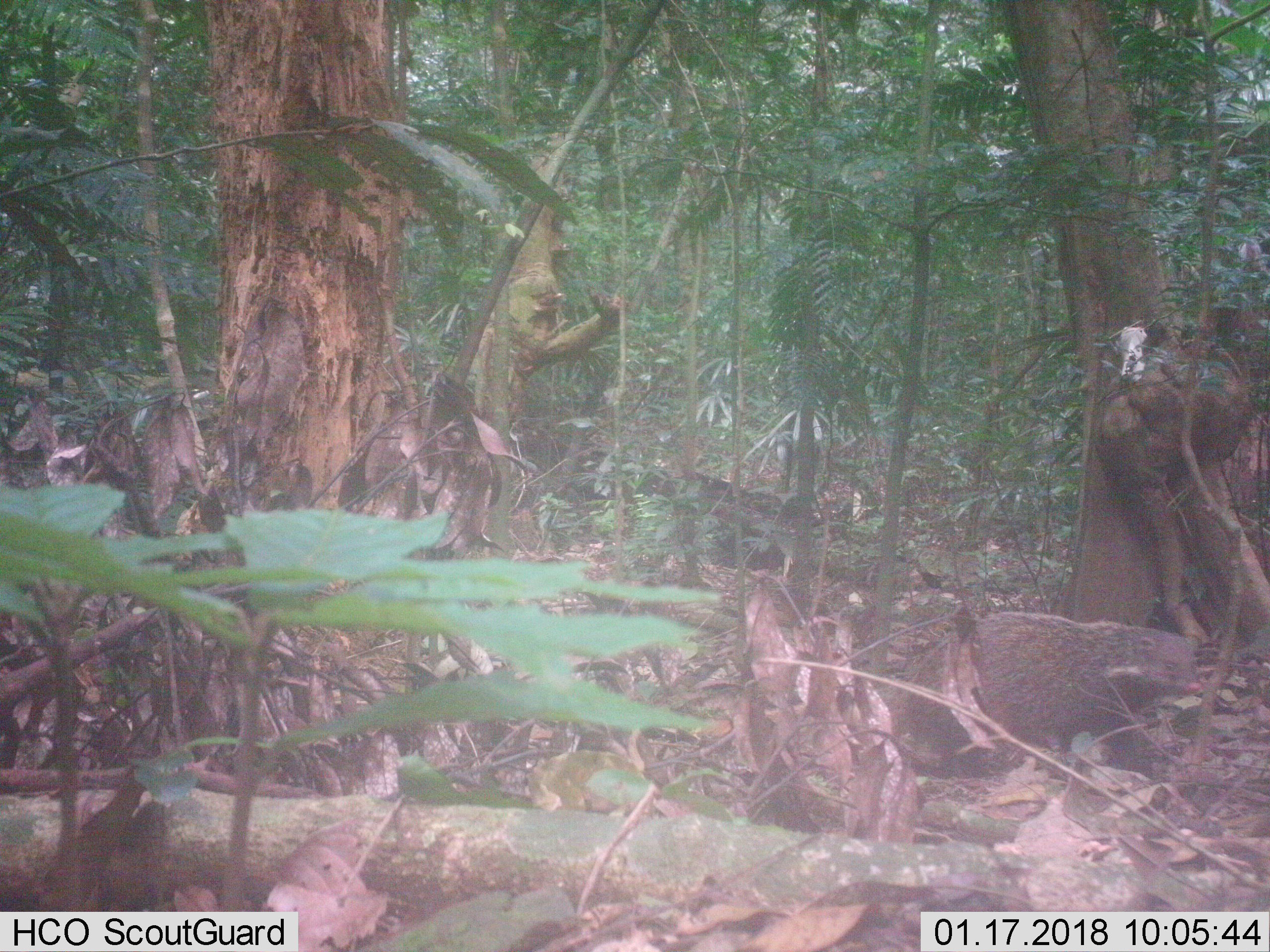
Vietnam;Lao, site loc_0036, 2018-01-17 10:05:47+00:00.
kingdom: Animalia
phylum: Chordata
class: Mammalia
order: Carnivora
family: Herpestidae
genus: Urva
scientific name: Urva urva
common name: crab-eating mongoose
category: crab eating mongoose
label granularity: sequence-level